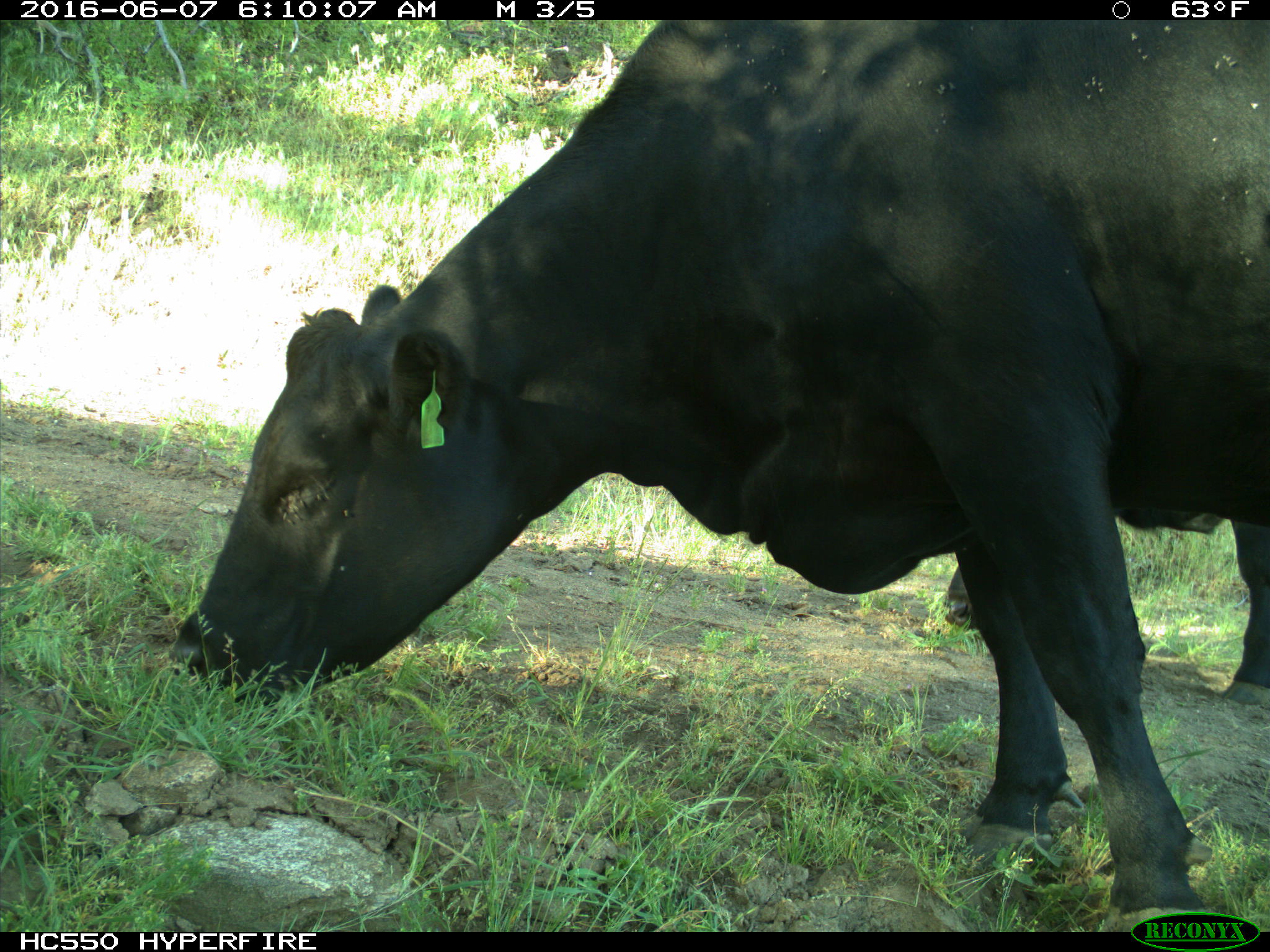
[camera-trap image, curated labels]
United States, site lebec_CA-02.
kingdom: Animalia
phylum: Chordata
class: Mammalia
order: Artiodactyla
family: Bovidae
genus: Bos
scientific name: Bos taurus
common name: domestic cow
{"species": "Bos taurus (domestic cow)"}